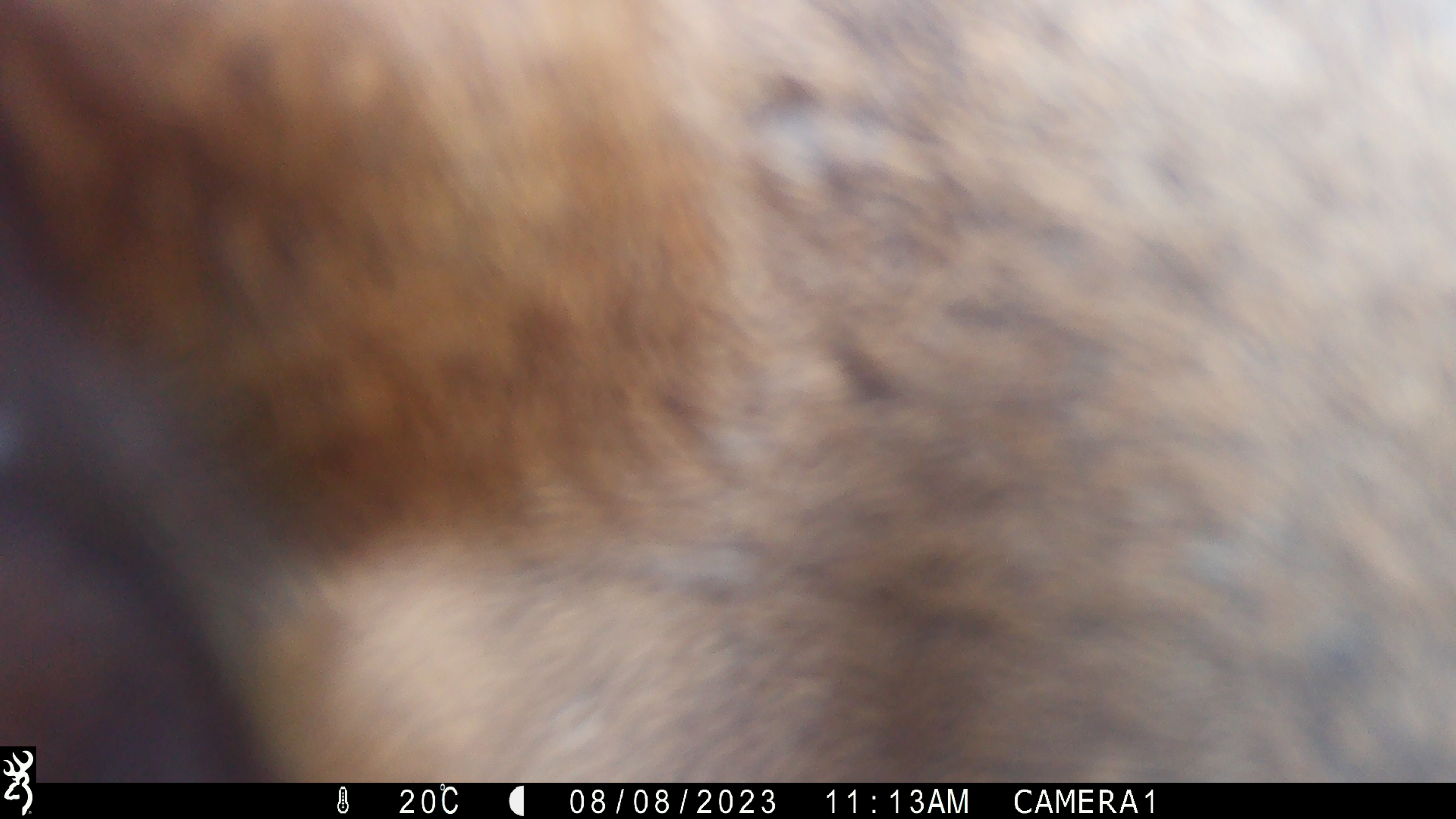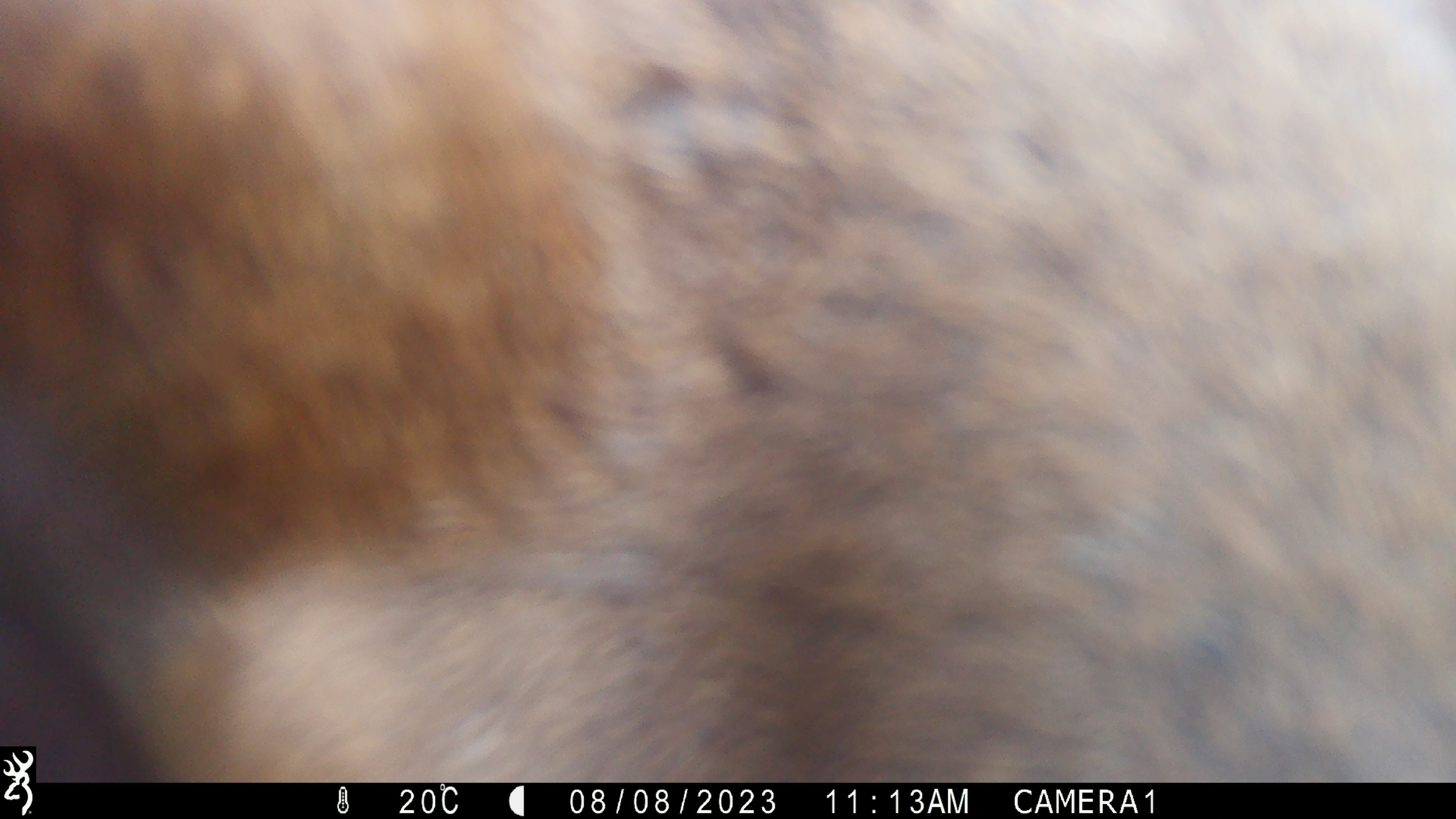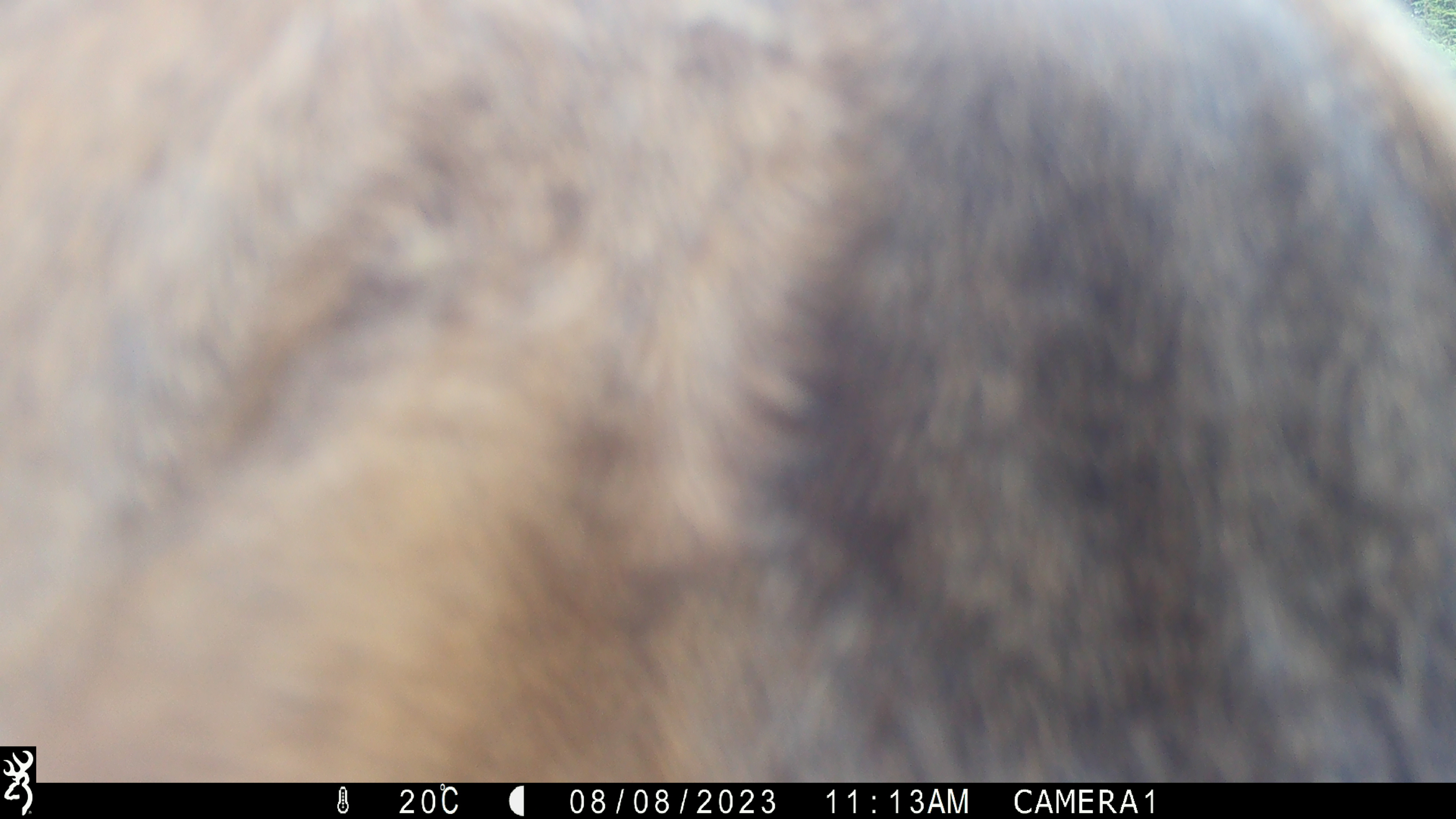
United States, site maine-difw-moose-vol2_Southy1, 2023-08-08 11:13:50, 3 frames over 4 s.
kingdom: Animalia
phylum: Chordata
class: Mammalia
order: Artiodactyla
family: Cervidae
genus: Alces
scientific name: Alces alces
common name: moose